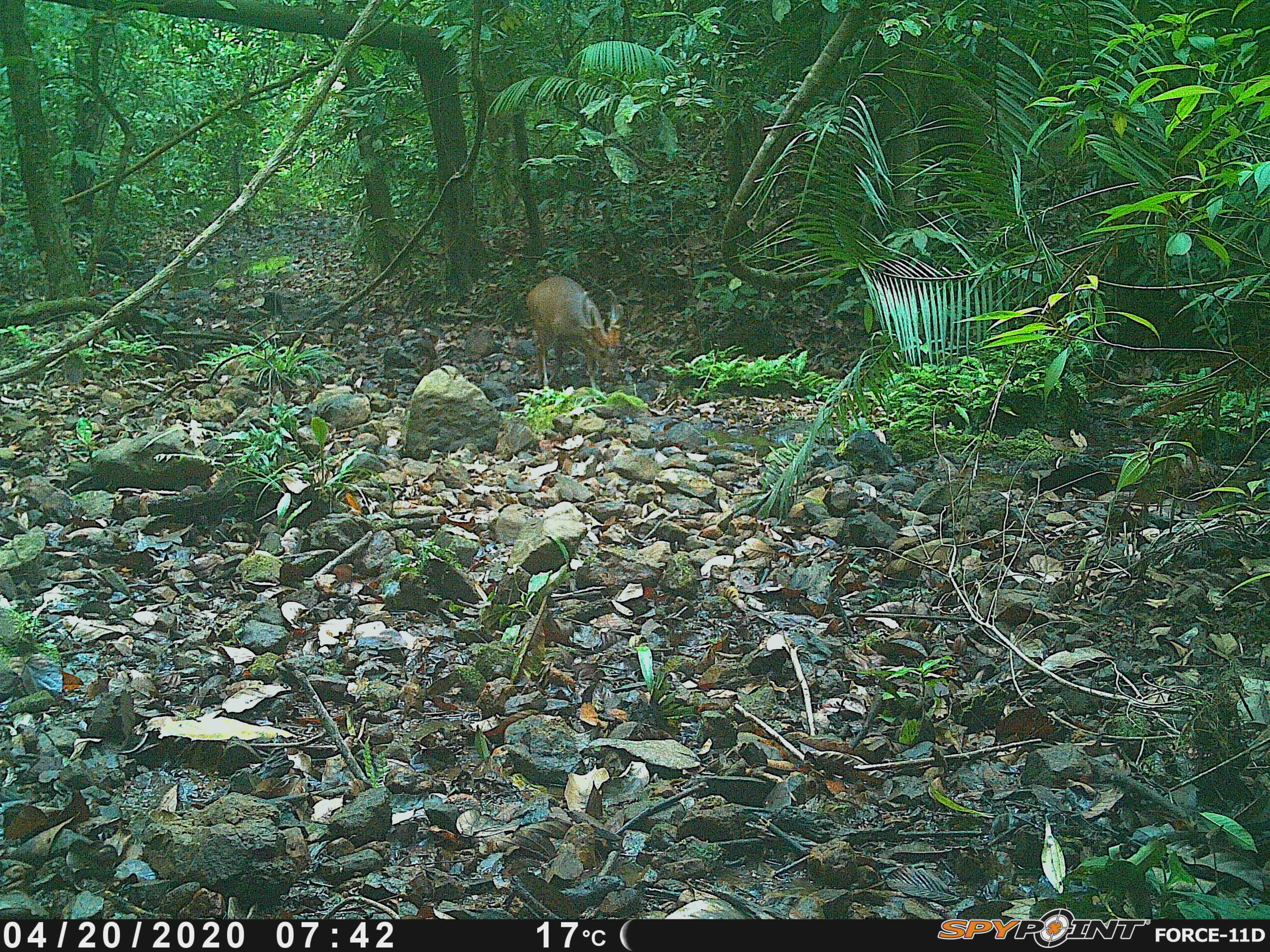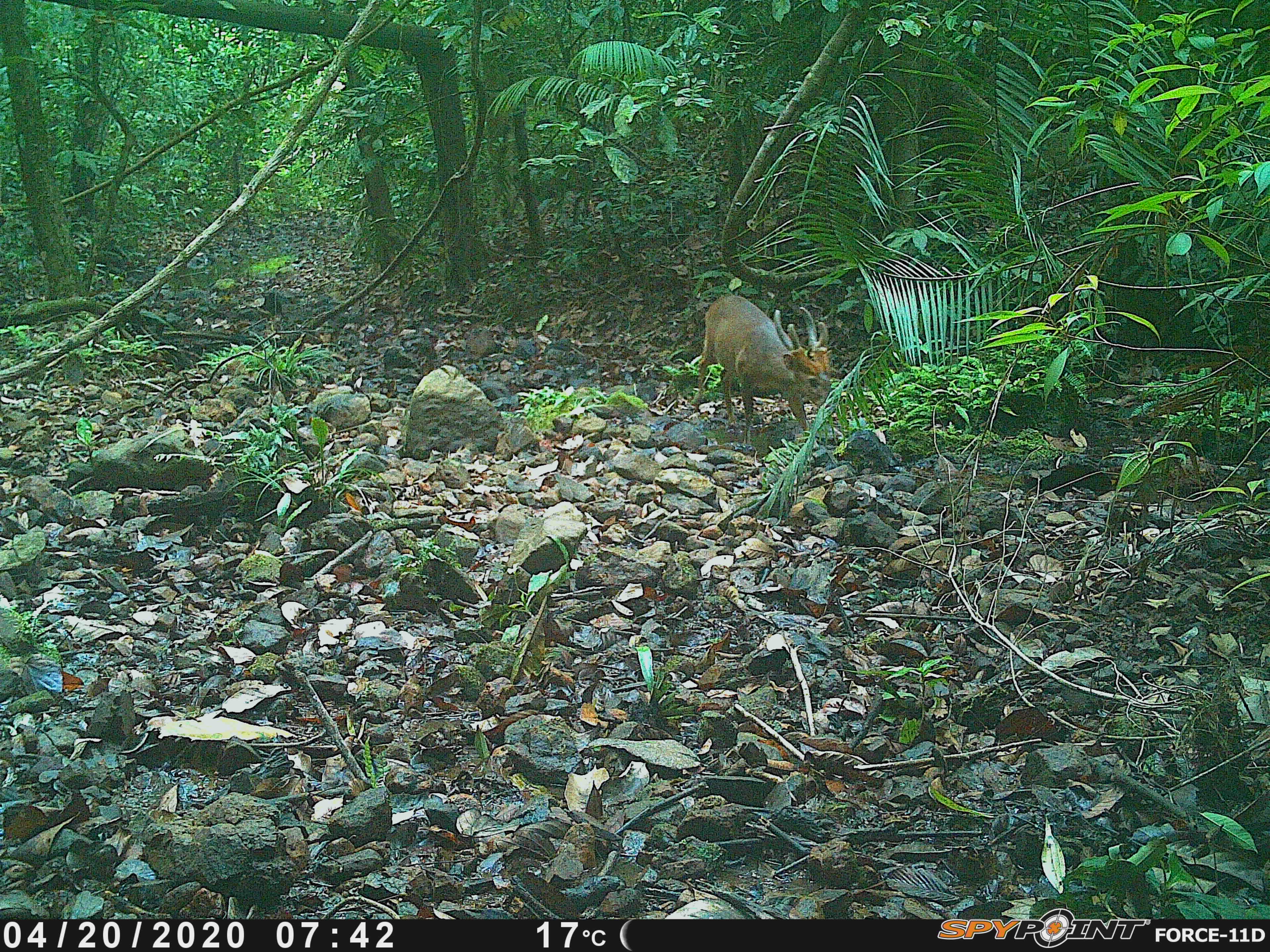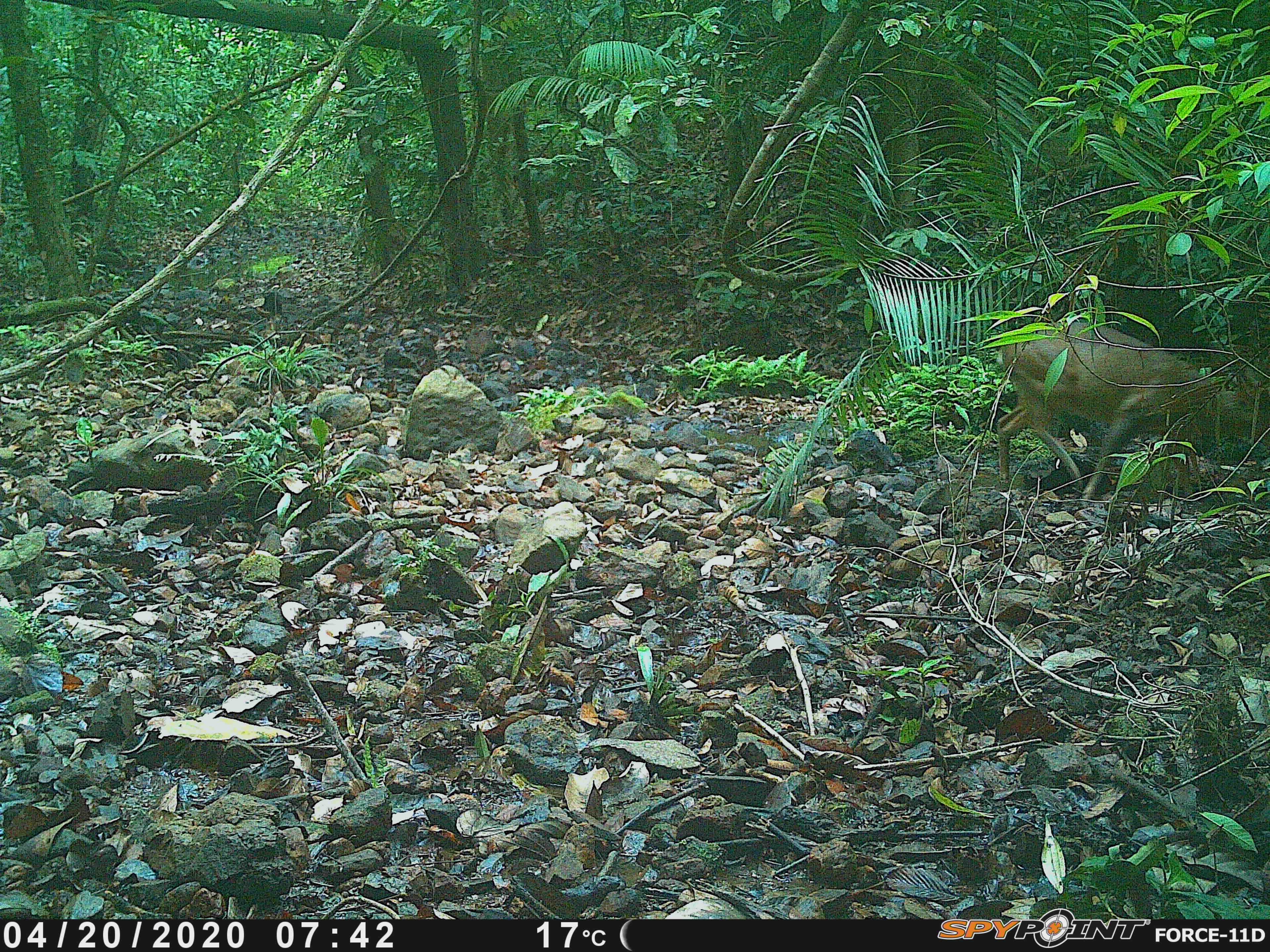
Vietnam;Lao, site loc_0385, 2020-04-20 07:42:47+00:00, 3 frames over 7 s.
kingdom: Animalia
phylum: Chordata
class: Mammalia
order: Artiodactyla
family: Cervidae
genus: Muntiacus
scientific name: Muntiacus vuquangensis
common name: large-antlered muntjac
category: large antlered muntjac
Large antlered muntjac (large-antlered muntjac) (Muntiacus vuquangensis). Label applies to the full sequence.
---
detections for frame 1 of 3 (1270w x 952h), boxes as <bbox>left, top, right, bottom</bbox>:
large antlered muntjac: <bbox>525, 275, 624, 392</bbox>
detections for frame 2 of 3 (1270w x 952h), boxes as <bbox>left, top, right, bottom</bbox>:
large antlered muntjac: <bbox>690, 293, 833, 446</bbox>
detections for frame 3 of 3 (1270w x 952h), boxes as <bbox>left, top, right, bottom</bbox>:
large antlered muntjac: <bbox>995, 321, 1270, 506</bbox>